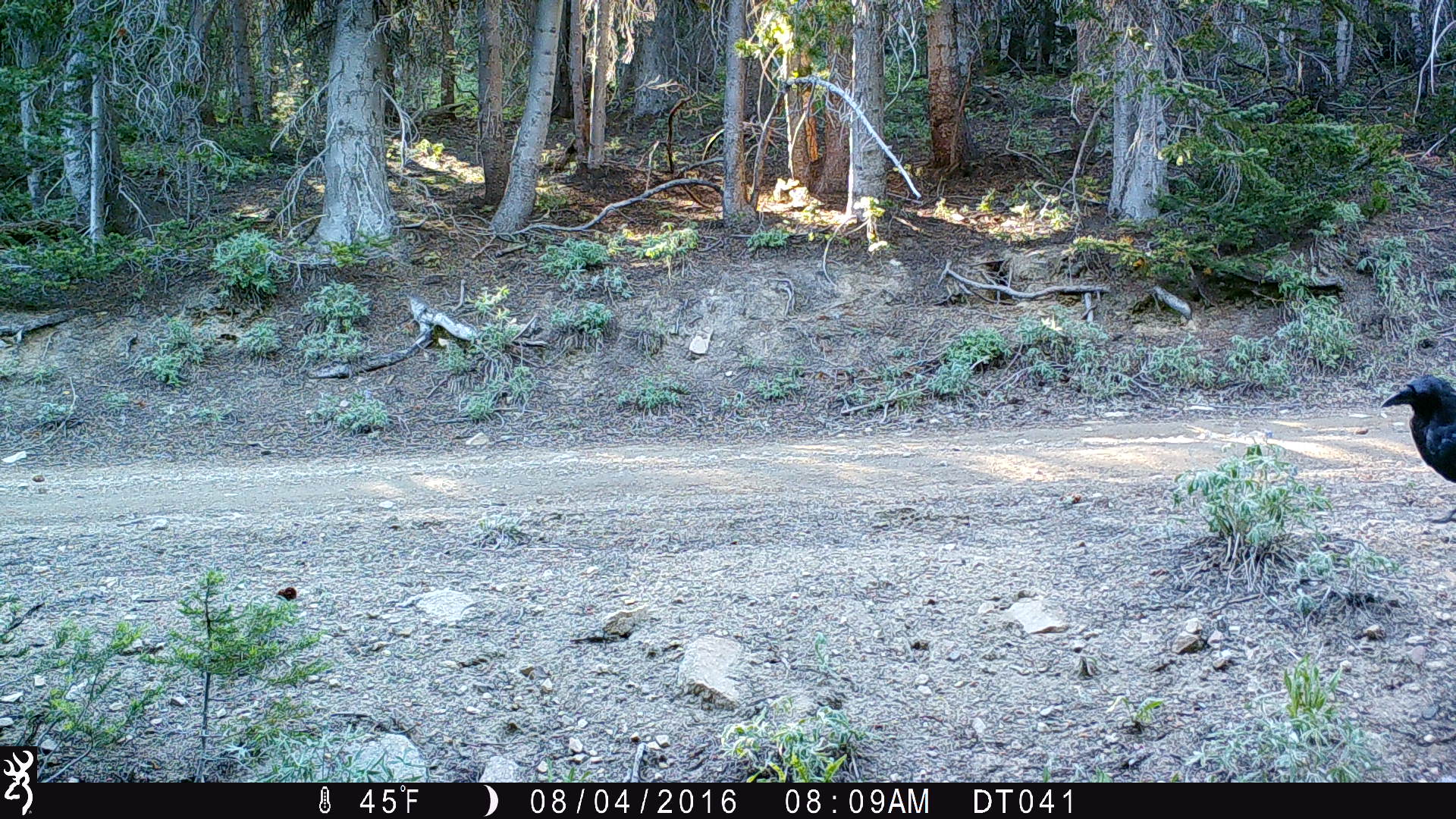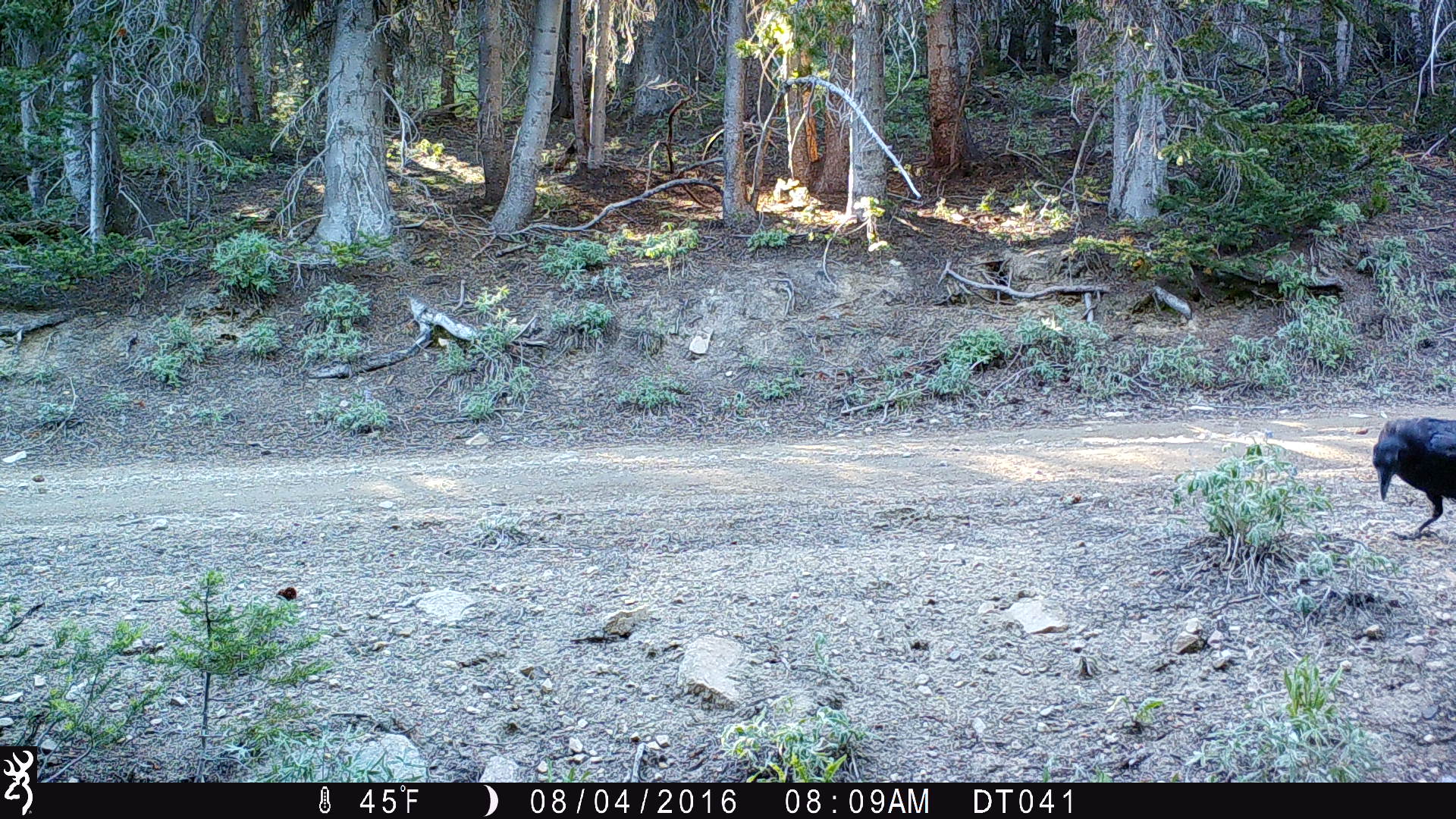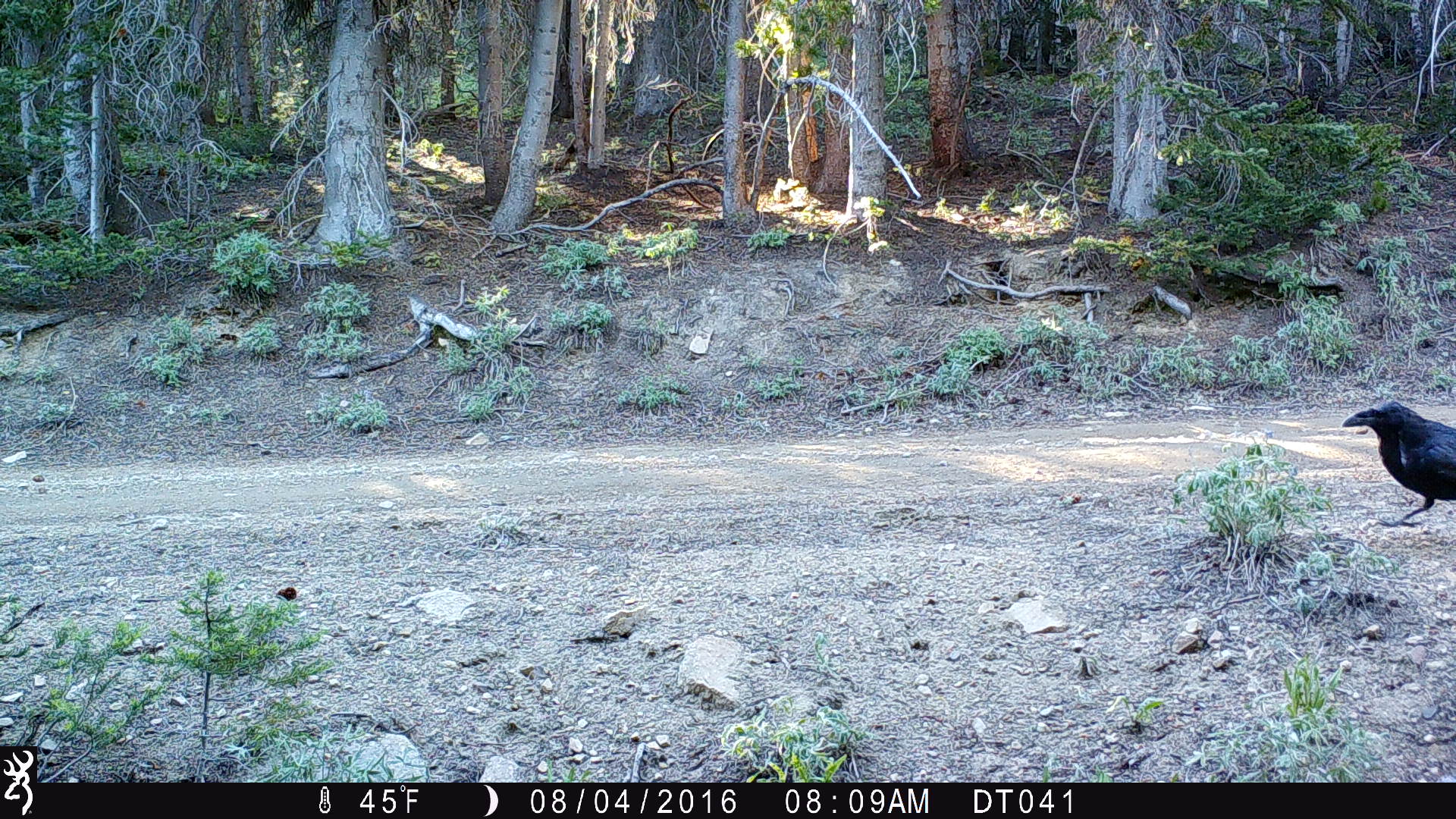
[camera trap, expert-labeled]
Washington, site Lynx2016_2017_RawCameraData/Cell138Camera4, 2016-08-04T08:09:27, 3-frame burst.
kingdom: Animalia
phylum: Chordata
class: Aves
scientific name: Aves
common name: birds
Aves (birds). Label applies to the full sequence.